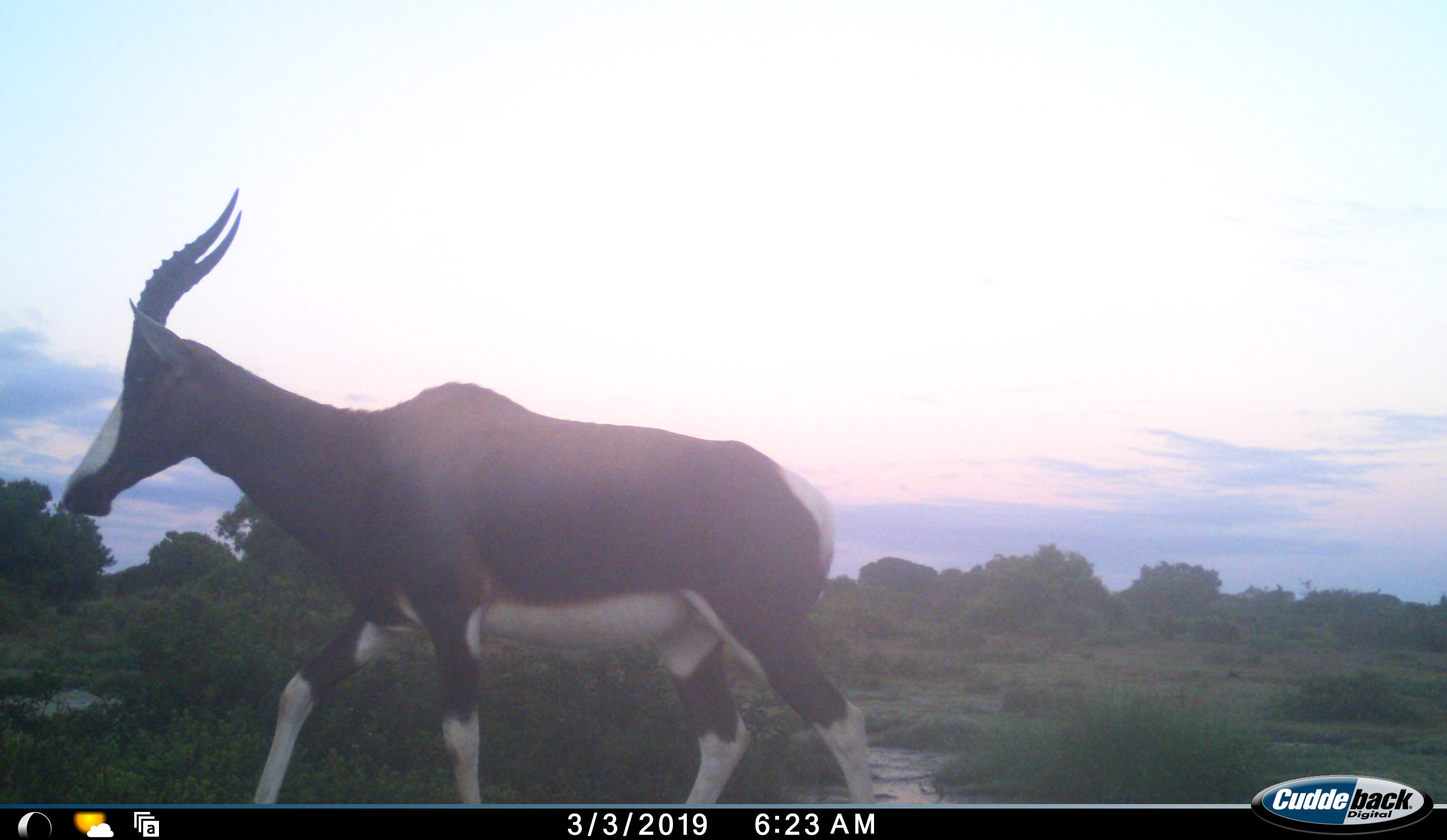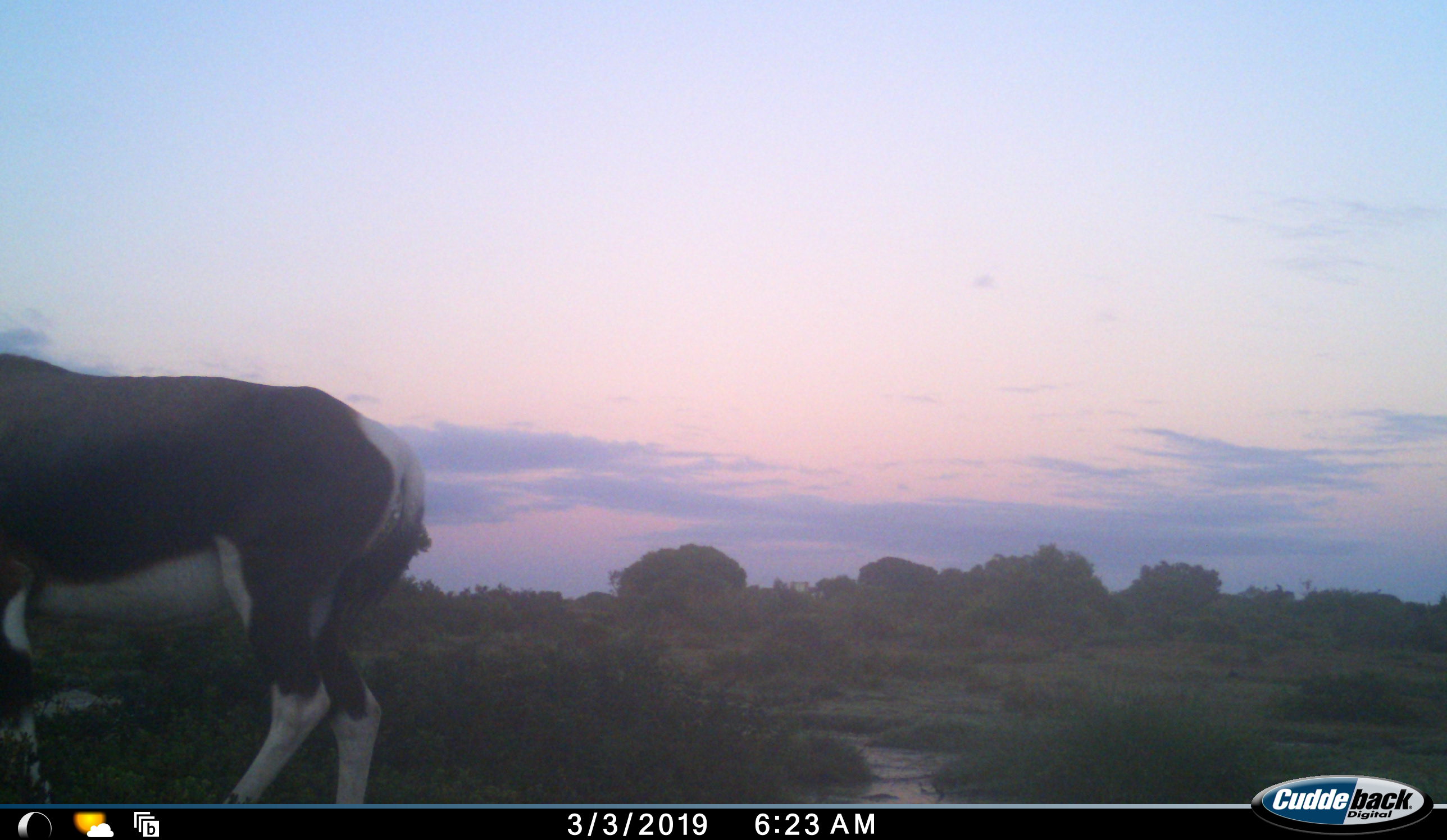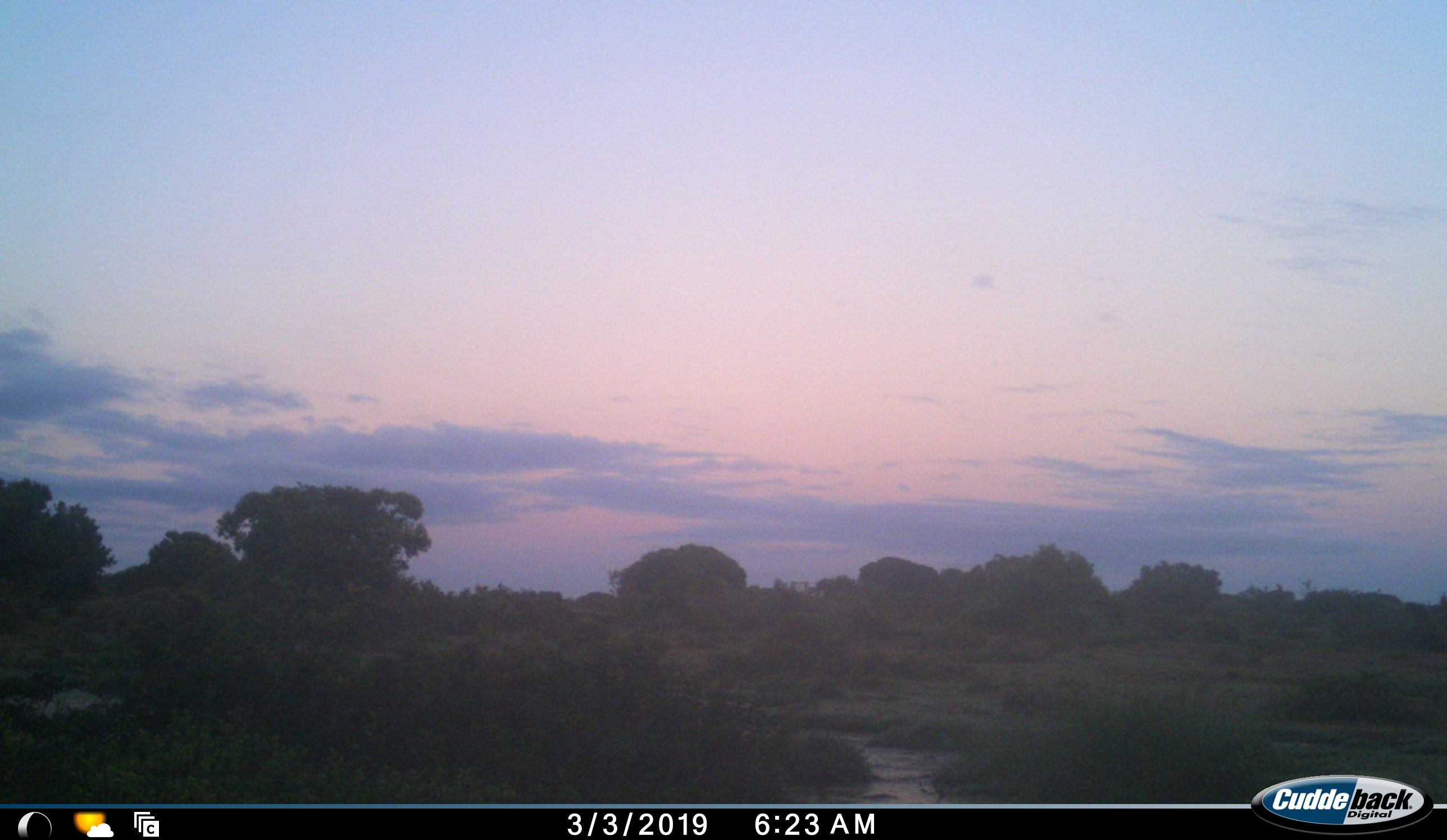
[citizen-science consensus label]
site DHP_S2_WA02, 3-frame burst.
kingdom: Animalia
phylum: Chordata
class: Mammalia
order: Artiodactyla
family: Bovidae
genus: Damaliscus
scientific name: Damaliscus pygargus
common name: bontebok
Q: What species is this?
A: Bontebok (Damaliscus pygargus).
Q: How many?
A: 1.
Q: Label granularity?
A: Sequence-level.